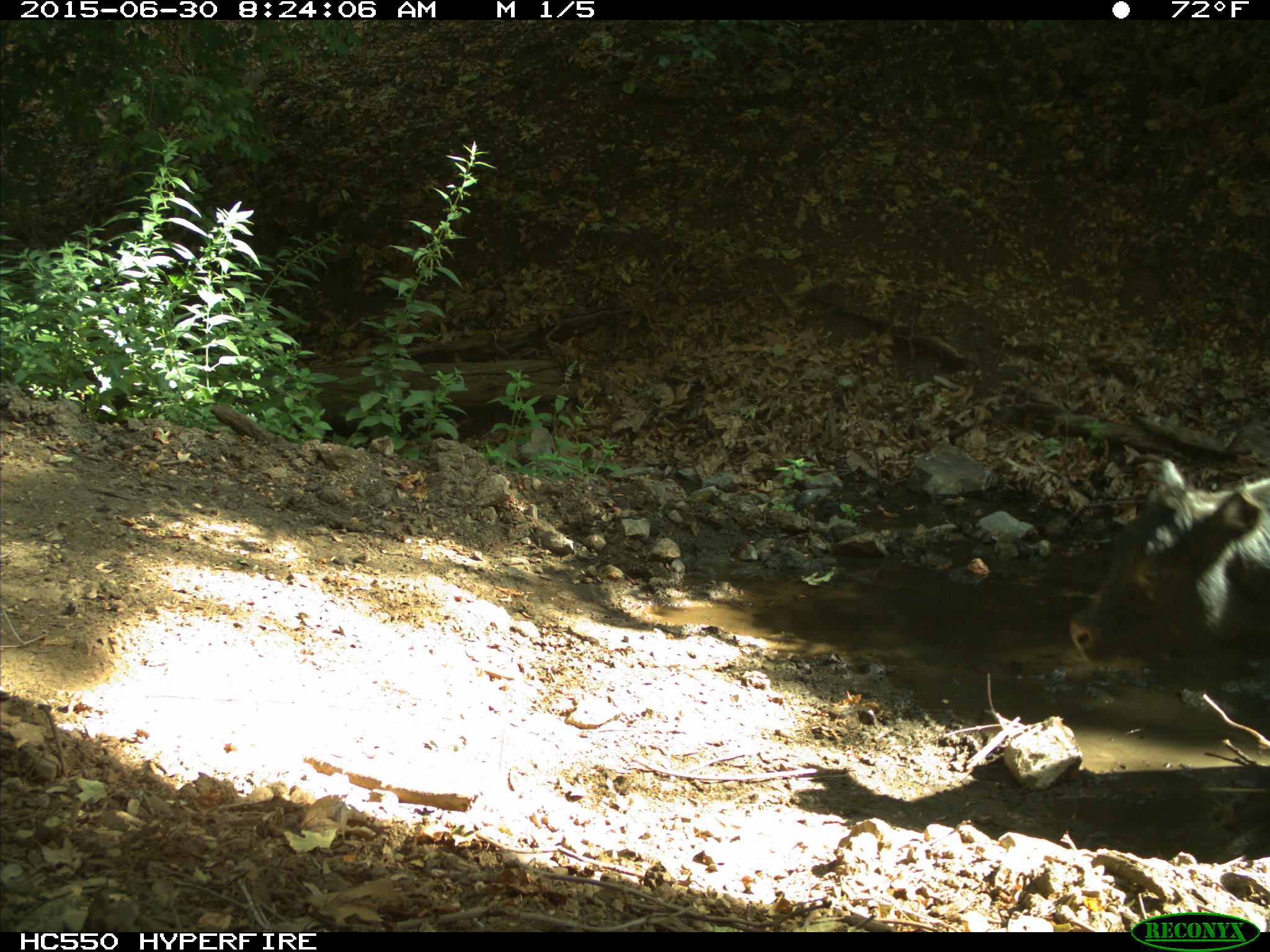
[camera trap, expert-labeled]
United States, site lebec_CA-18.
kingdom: Animalia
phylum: Chordata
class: Mammalia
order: Artiodactyla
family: Bovidae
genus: Bos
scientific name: Bos taurus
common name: domestic cow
Bos taurus (domestic cow).